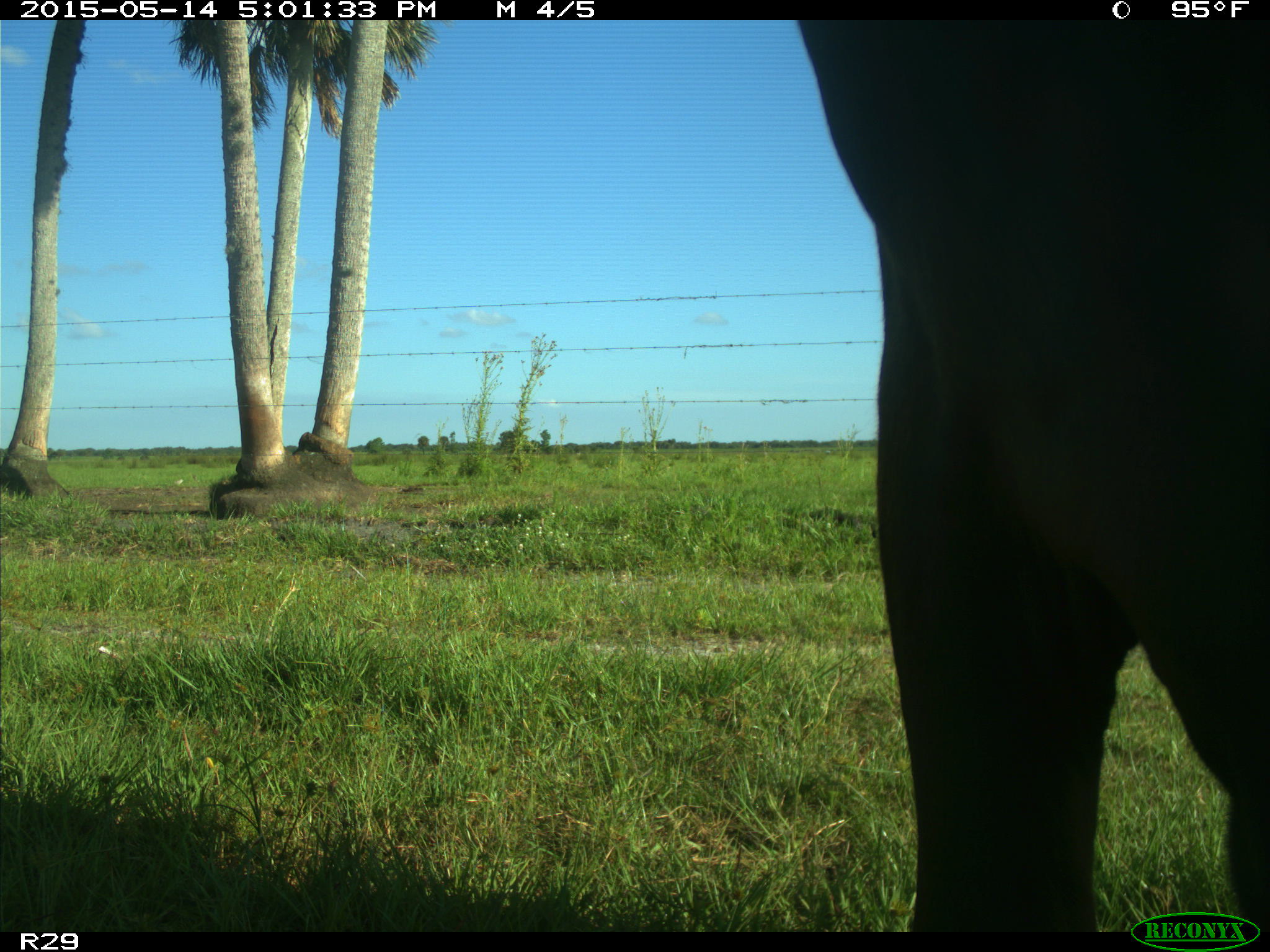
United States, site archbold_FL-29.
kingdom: Animalia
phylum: Chordata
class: Mammalia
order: Artiodactyla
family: Bovidae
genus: Bos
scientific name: Bos taurus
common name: domestic cow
Bos taurus (domestic cow).